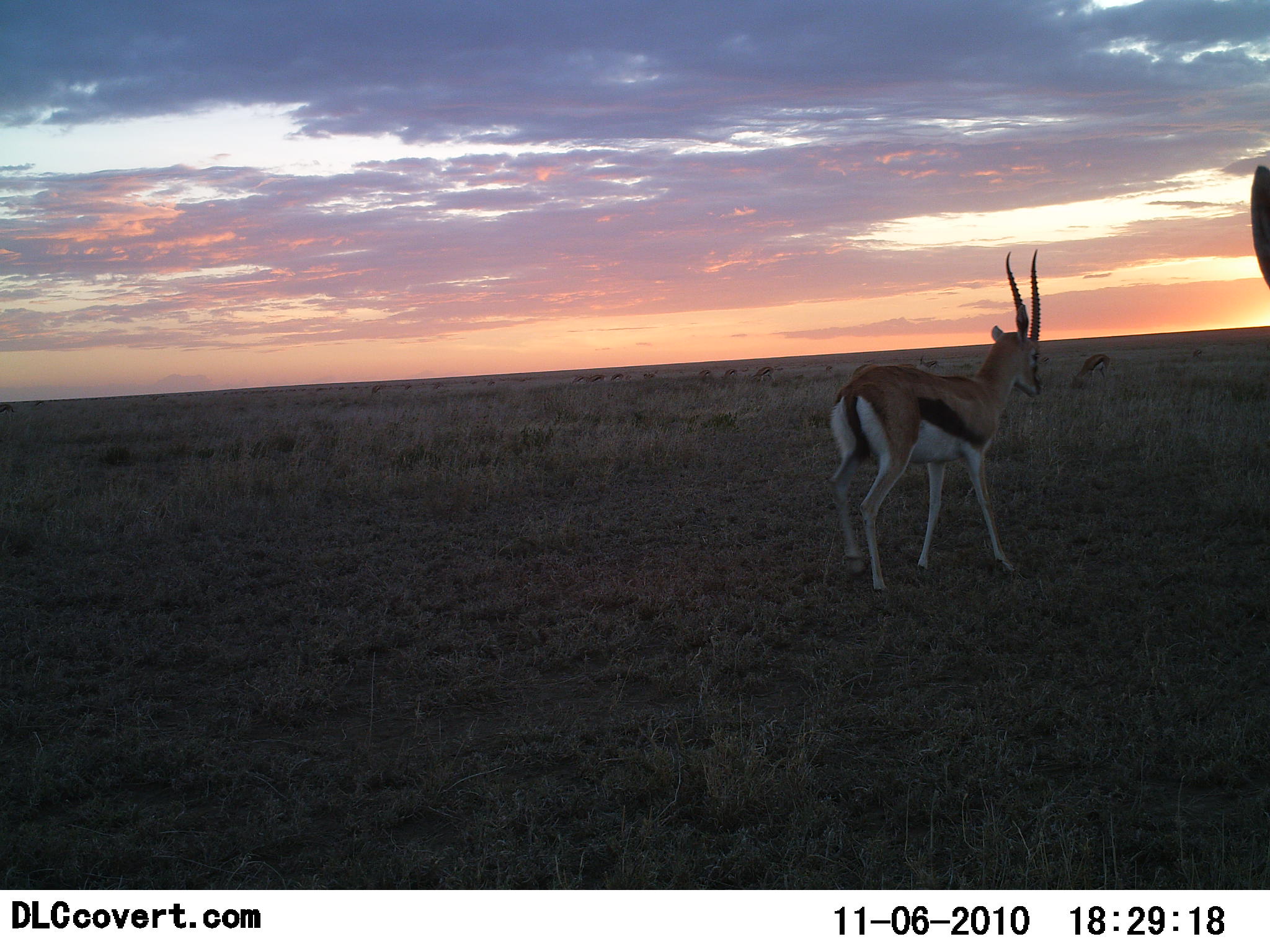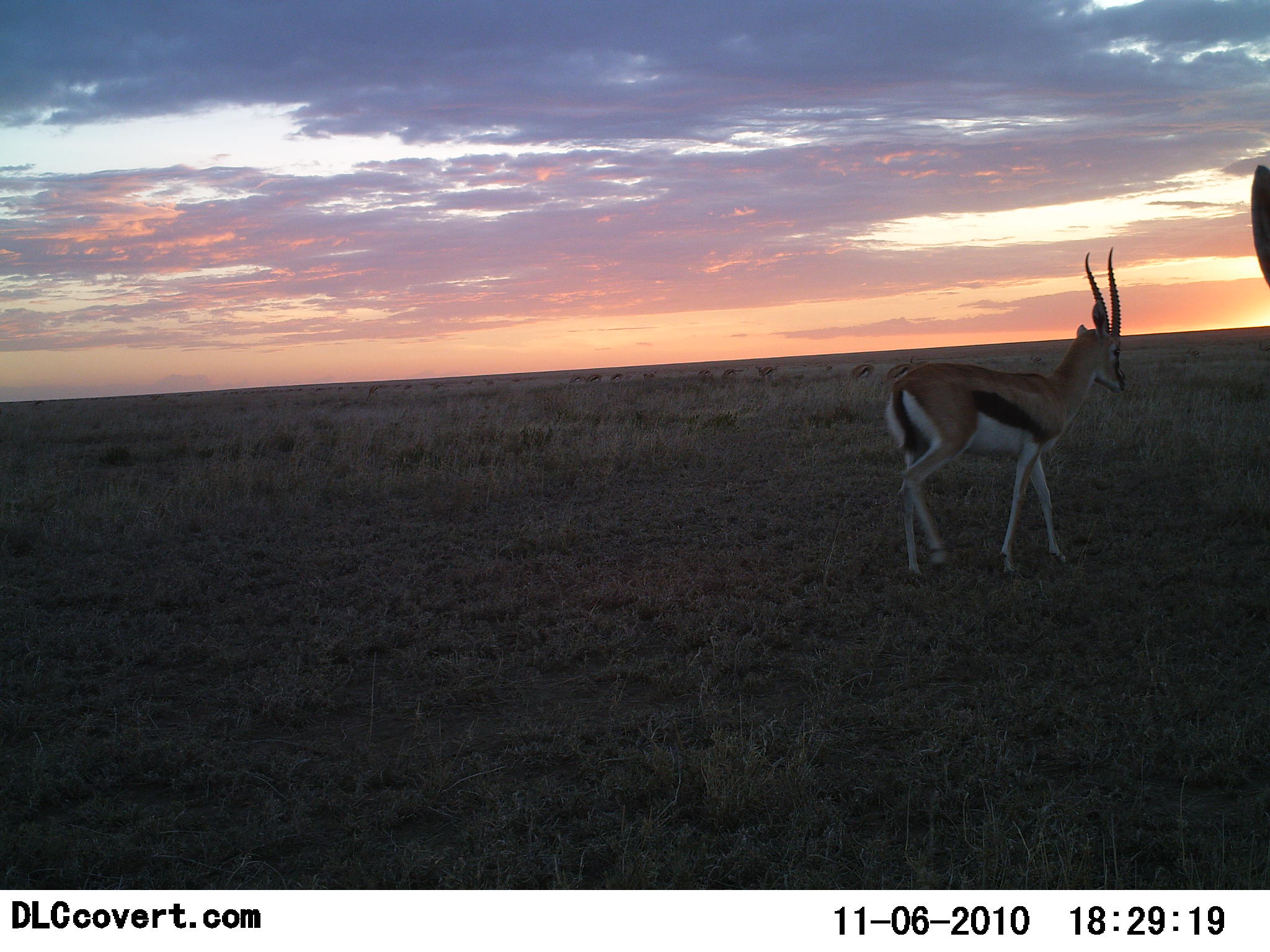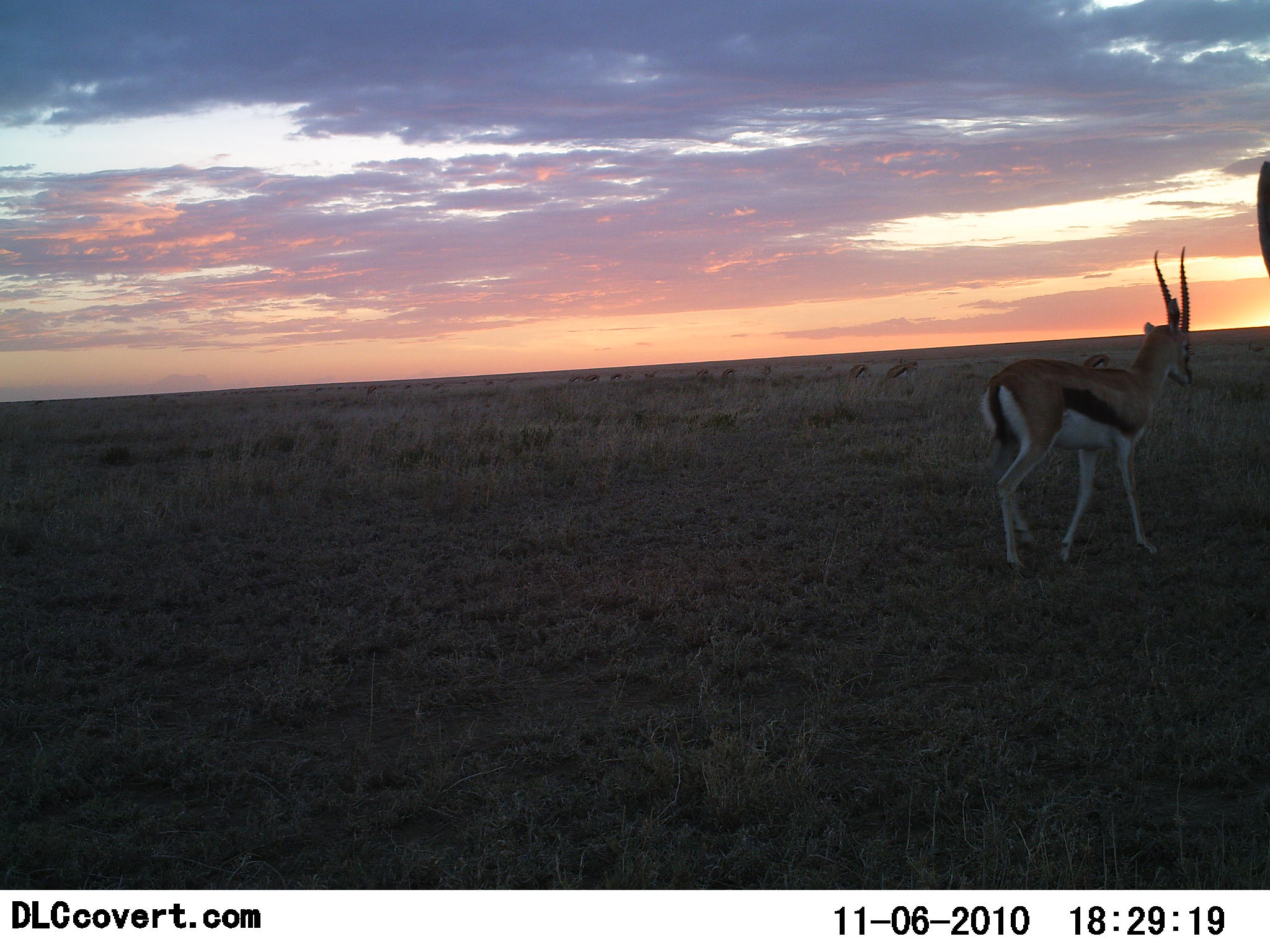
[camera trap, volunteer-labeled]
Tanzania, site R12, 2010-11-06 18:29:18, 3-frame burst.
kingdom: Animalia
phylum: Chordata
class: Mammalia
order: Artiodactyla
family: Bovidae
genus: Eudorcas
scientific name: Eudorcas thomsonii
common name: thomson's gazelle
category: gazellethomsons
Gazellethomsons (thomson's gazelle) (Eudorcas thomsonii), count 1. Behavior (volunteer vote fractions): standing 20%, resting 0%, moving 87%, interacting 0%. Young present (vote fraction): 0%. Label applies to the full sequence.